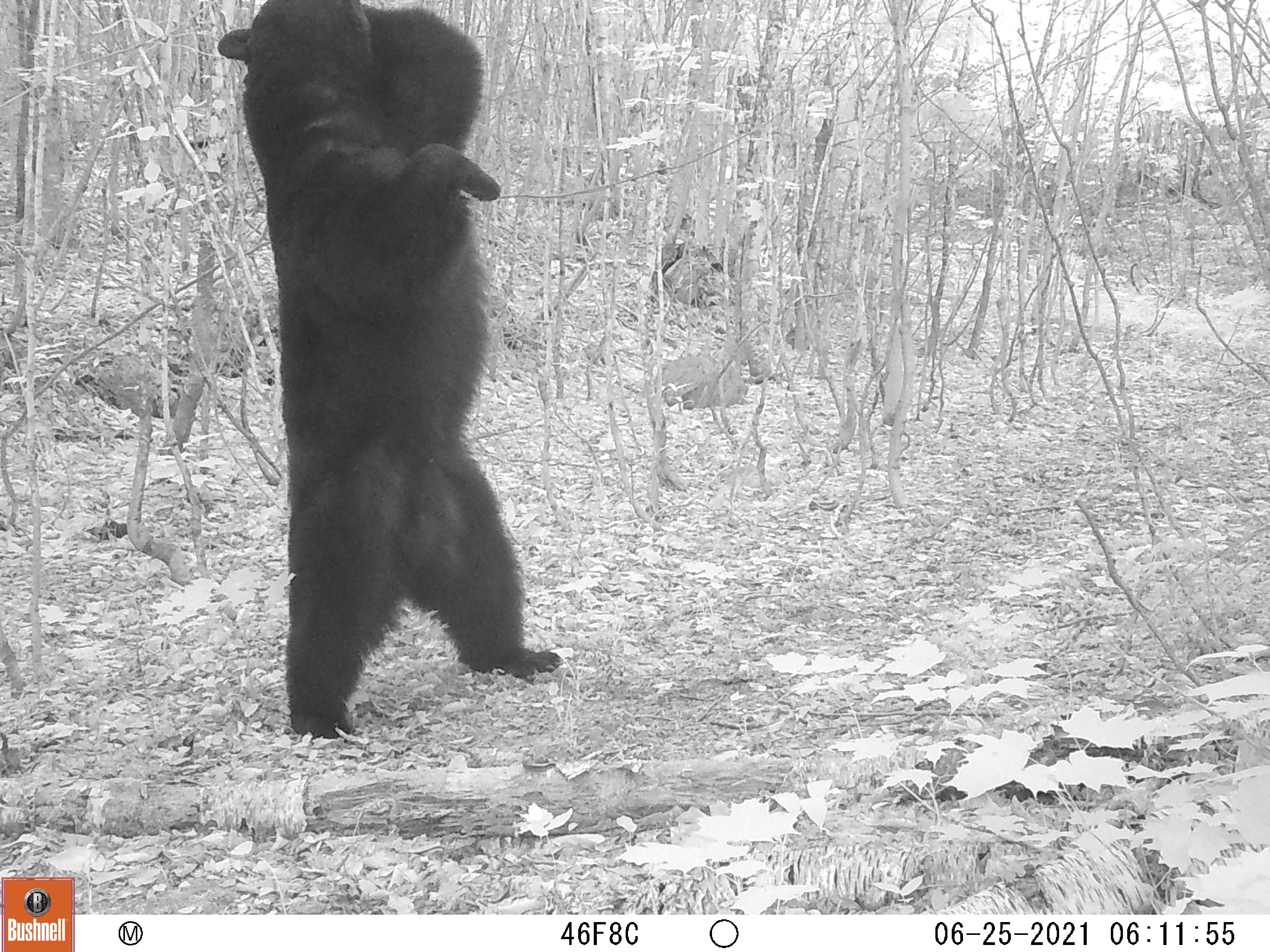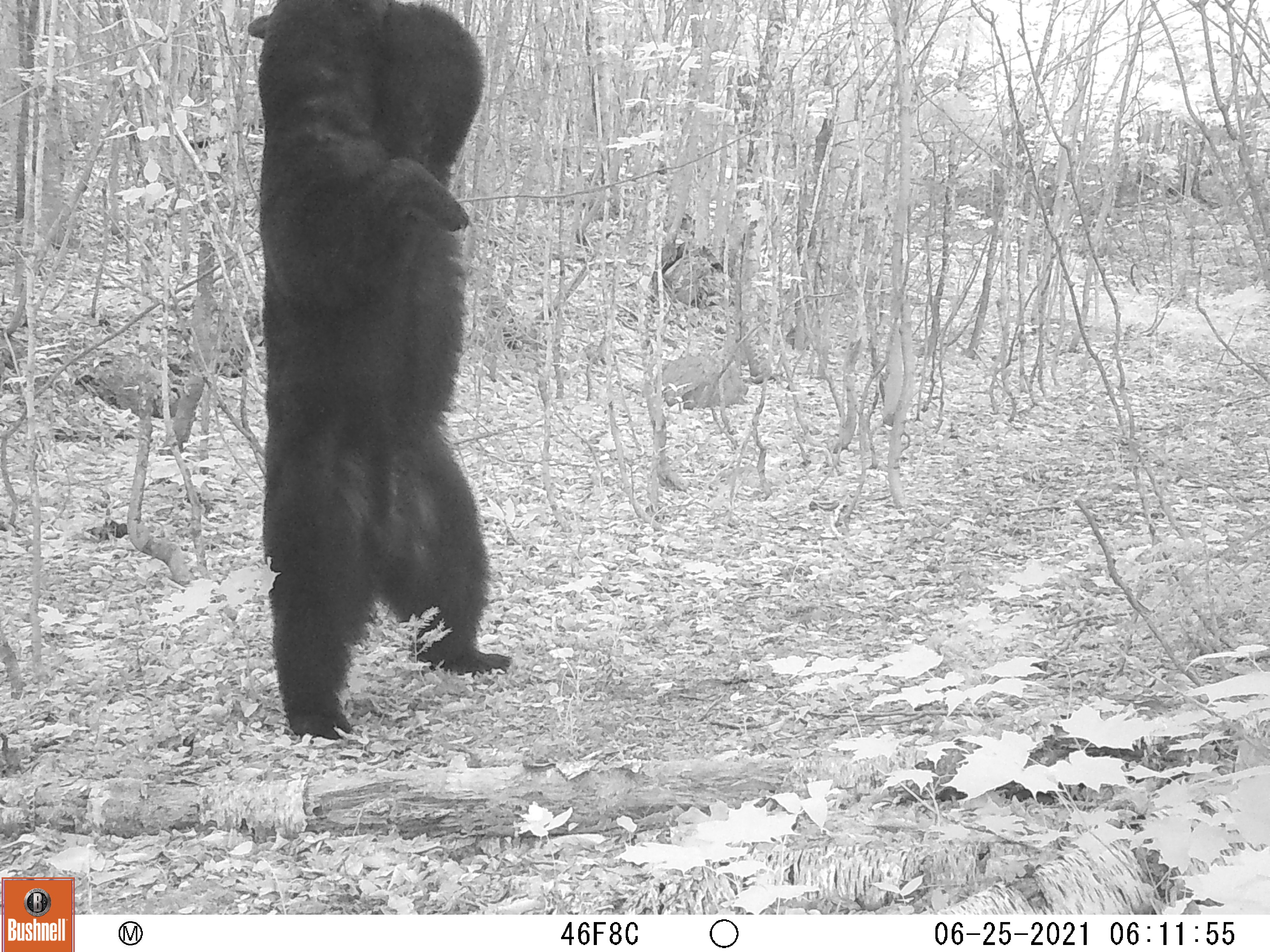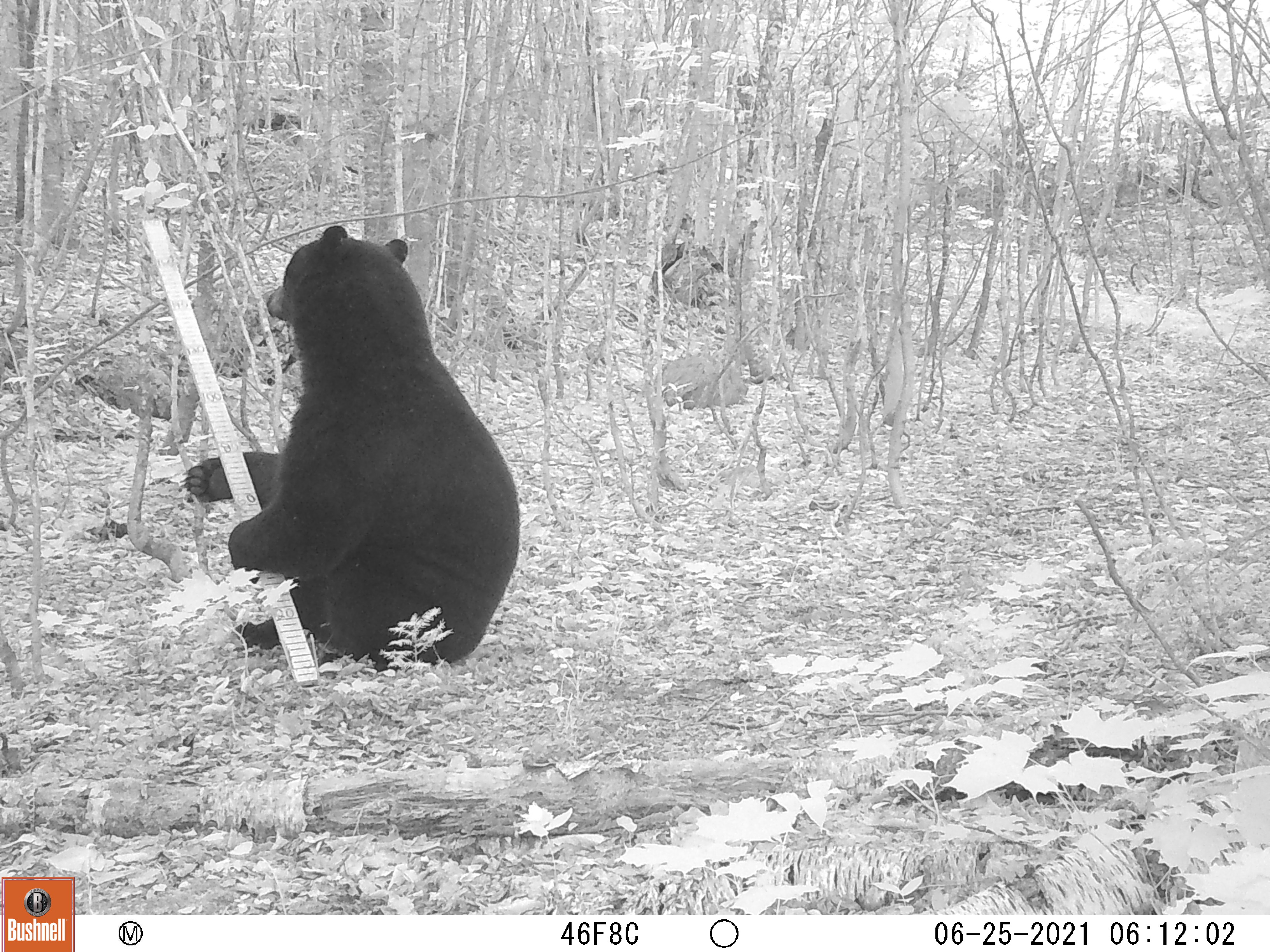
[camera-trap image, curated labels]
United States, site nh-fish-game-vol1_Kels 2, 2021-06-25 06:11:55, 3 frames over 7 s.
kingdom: Animalia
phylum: Chordata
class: Mammalia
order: Carnivora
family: Ursidae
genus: Ursus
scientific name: Ursus americanus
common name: black bear